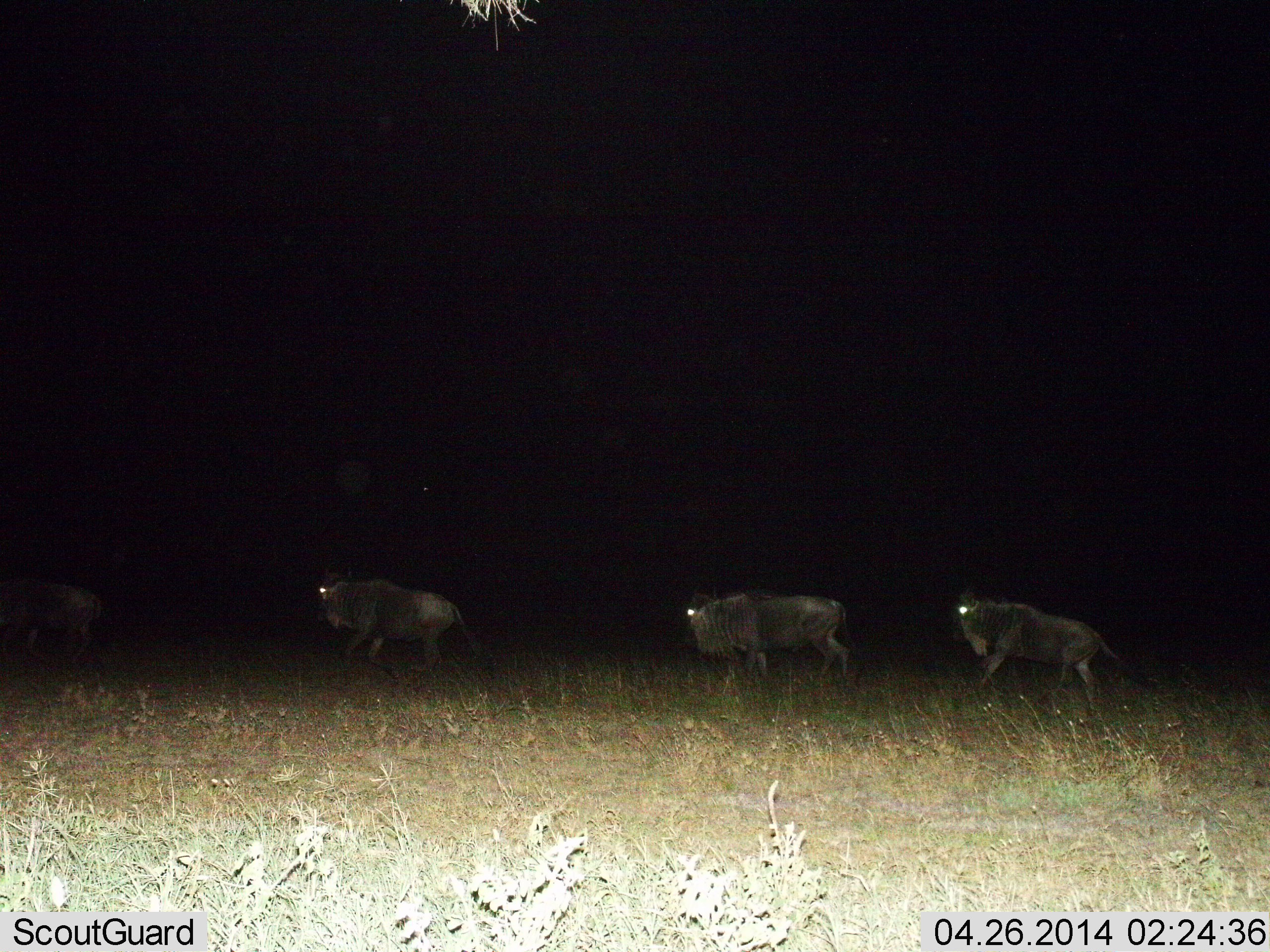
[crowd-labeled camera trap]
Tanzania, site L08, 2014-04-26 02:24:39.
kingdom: Animalia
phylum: Chordata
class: Mammalia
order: Artiodactyla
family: Bovidae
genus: Connochaetes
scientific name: Connochaetes taurinus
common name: blue wildebeest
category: wildebeest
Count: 4.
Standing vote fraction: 20%.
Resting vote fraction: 0%.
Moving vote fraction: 100%.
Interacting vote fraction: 0%.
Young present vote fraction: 0%.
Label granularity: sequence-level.